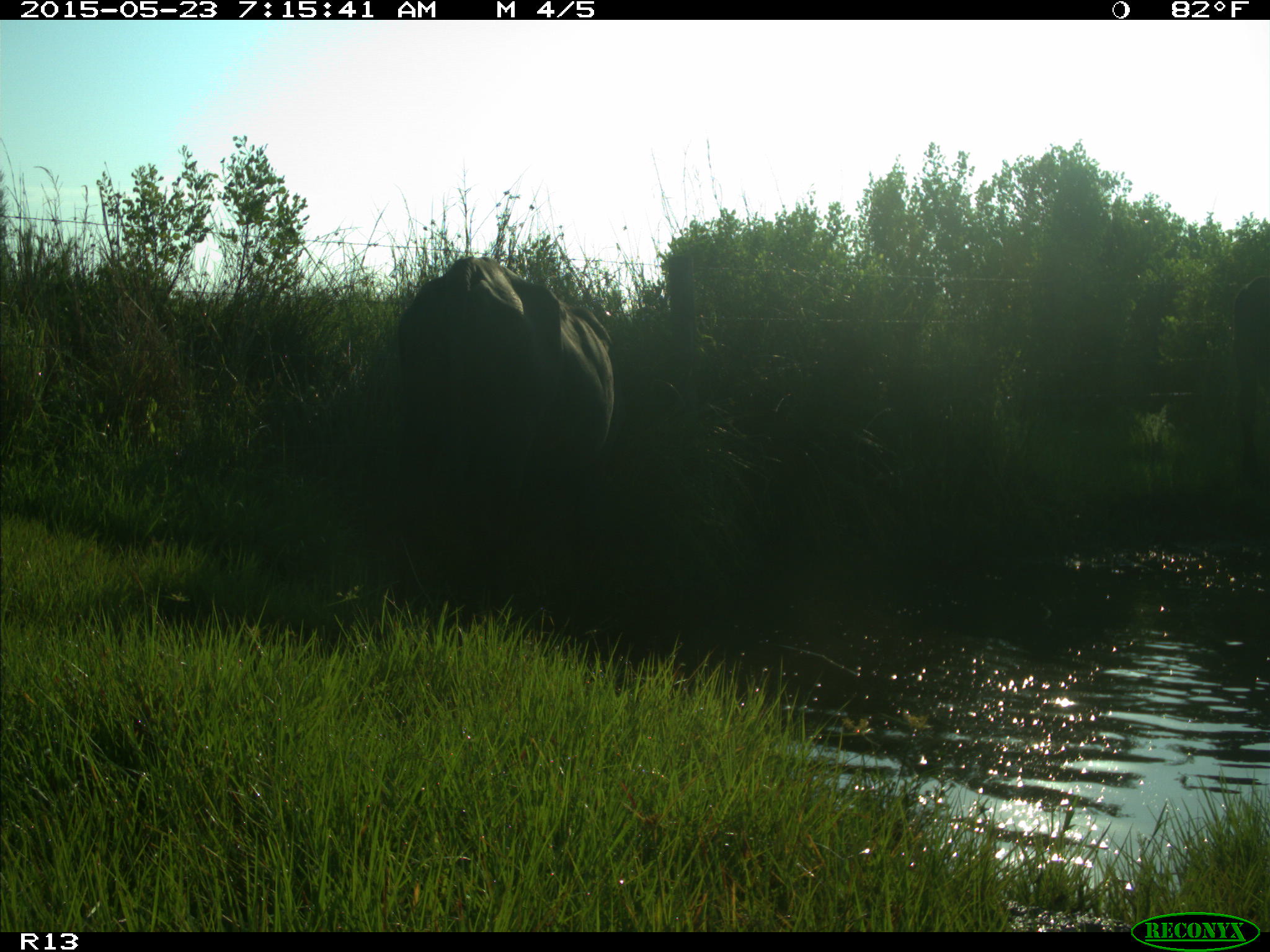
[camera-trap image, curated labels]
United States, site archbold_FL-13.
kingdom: Animalia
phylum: Chordata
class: Mammalia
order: Artiodactyla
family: Bovidae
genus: Bos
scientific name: Bos taurus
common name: domestic cow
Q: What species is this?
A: Bos taurus (domestic cow).